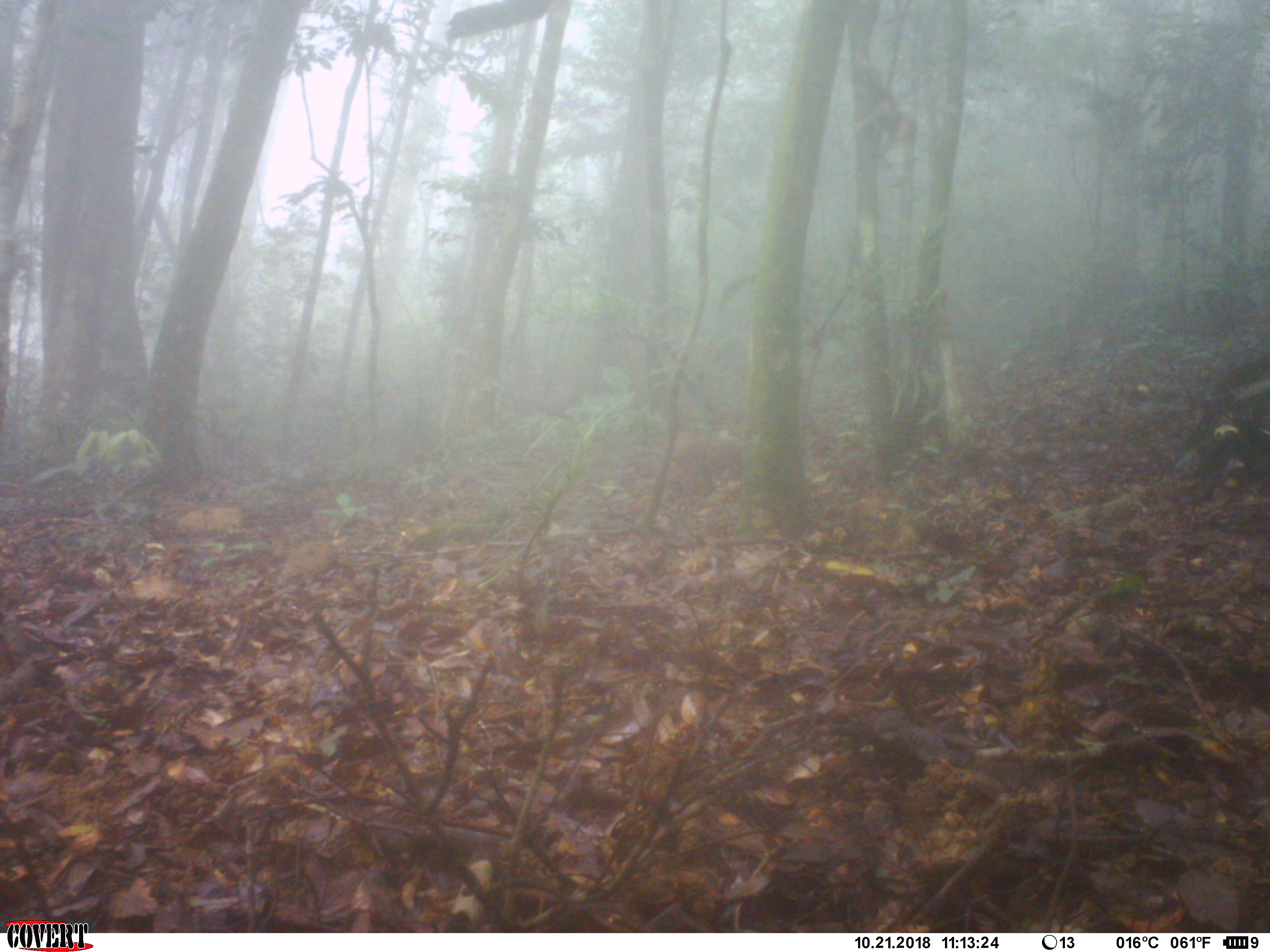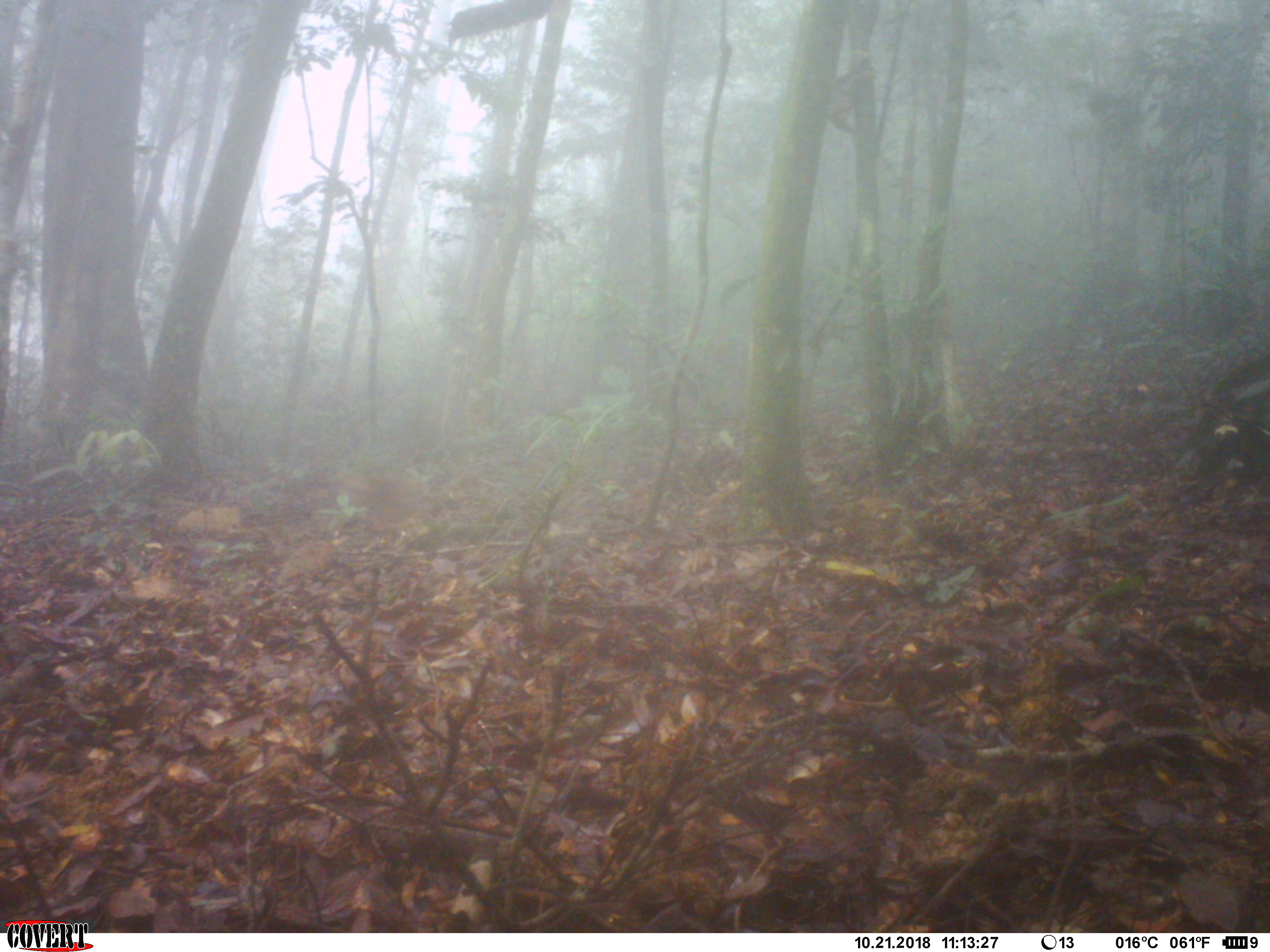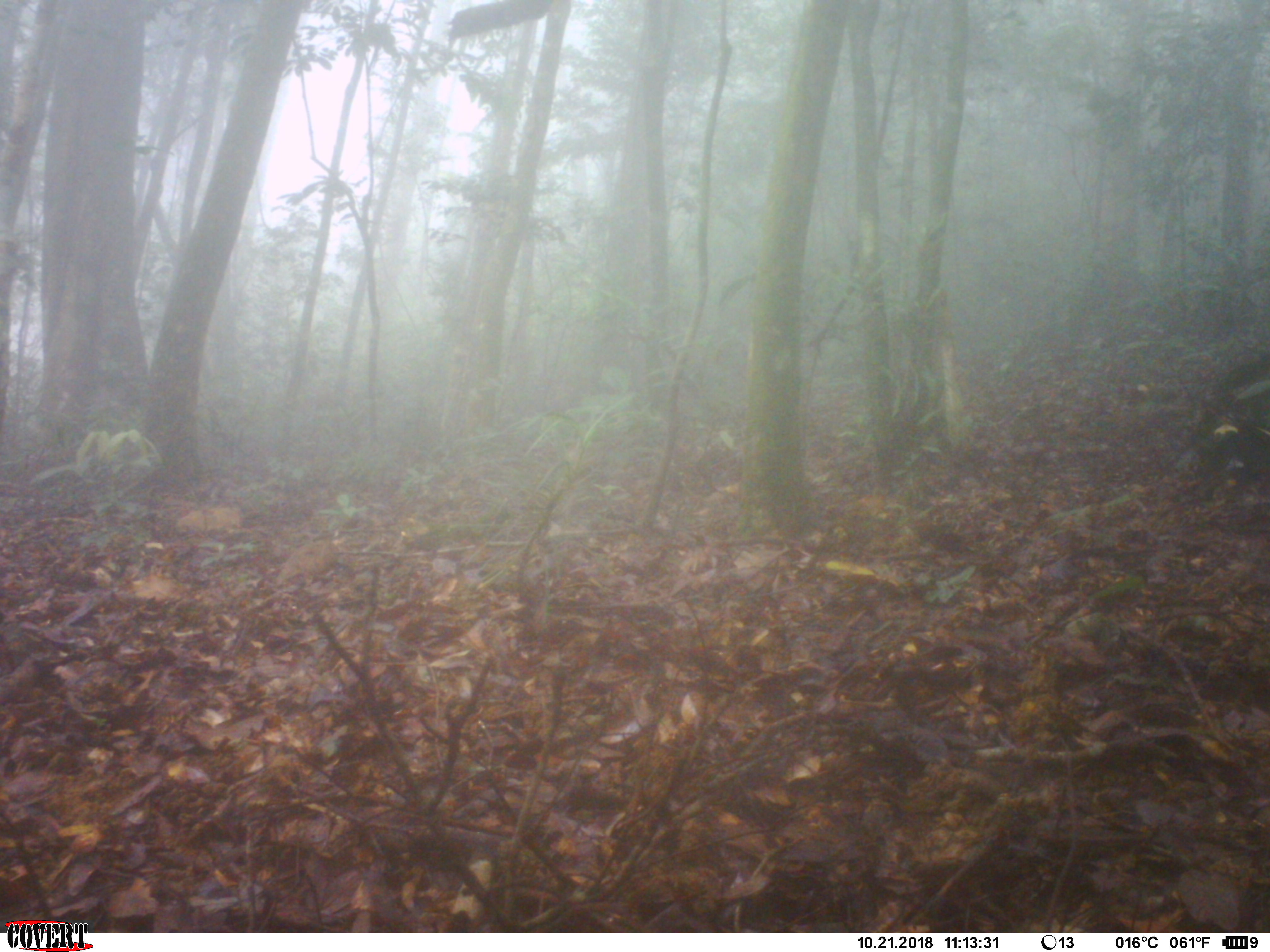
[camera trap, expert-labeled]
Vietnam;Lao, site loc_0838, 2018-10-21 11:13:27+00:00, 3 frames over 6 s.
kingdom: Animalia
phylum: Chordata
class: Mammalia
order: Primates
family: Cercopithecidae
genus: Macaca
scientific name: Macaca arctoides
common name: stump-tailed macaque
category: stump tailed macaque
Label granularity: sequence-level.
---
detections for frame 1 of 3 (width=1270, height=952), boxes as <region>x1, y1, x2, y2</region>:
stump tailed macaque: <region>671, 432, 744, 487</region>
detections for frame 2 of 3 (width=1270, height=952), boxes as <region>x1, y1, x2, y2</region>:
stump tailed macaque: <region>326, 469, 428, 529</region>